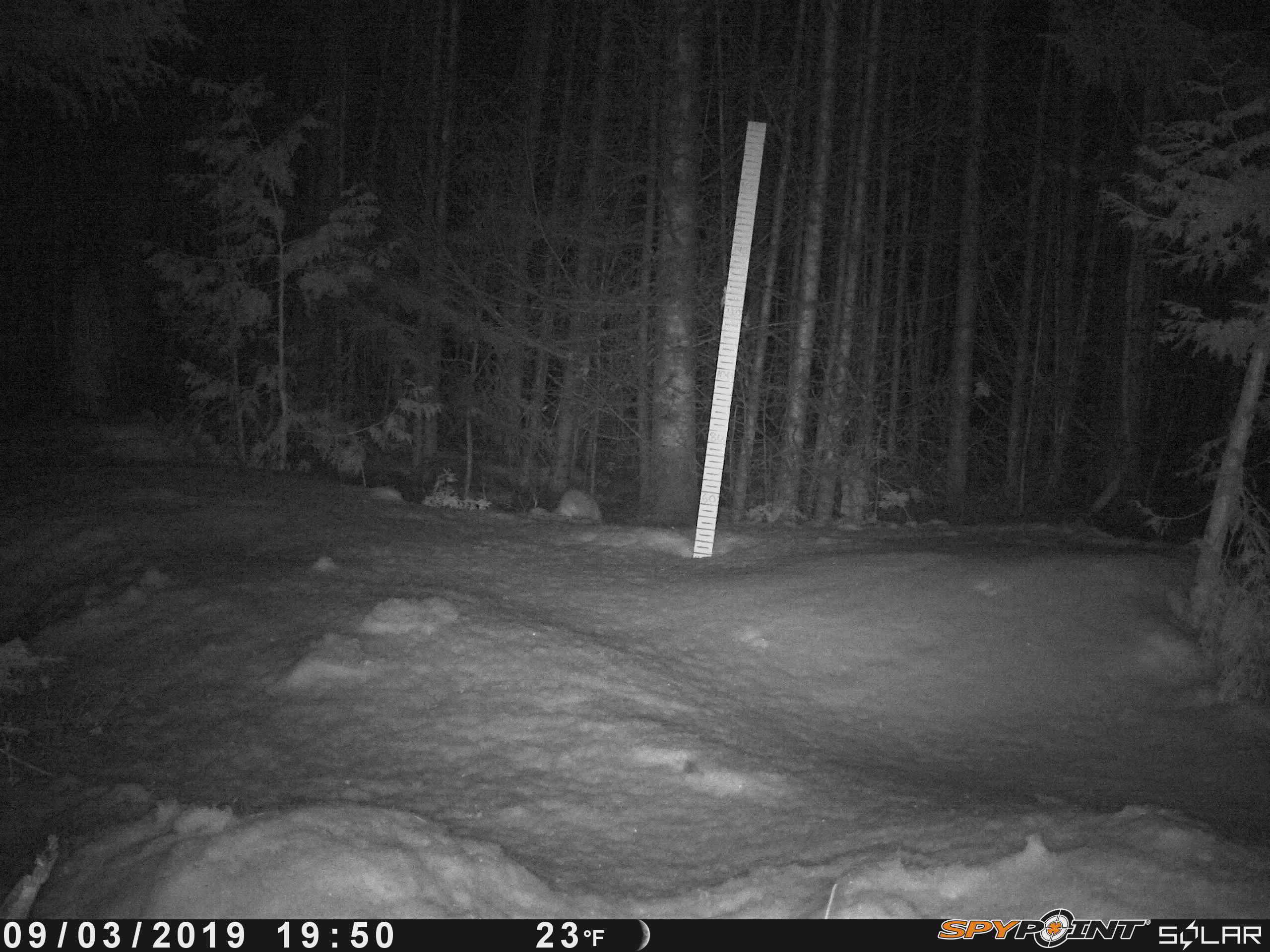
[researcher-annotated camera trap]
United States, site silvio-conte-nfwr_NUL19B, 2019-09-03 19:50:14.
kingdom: Animalia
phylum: Chordata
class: Mammalia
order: Lagomorpha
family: Leporidae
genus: Lepus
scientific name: Lepus americanus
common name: snowshoe hare